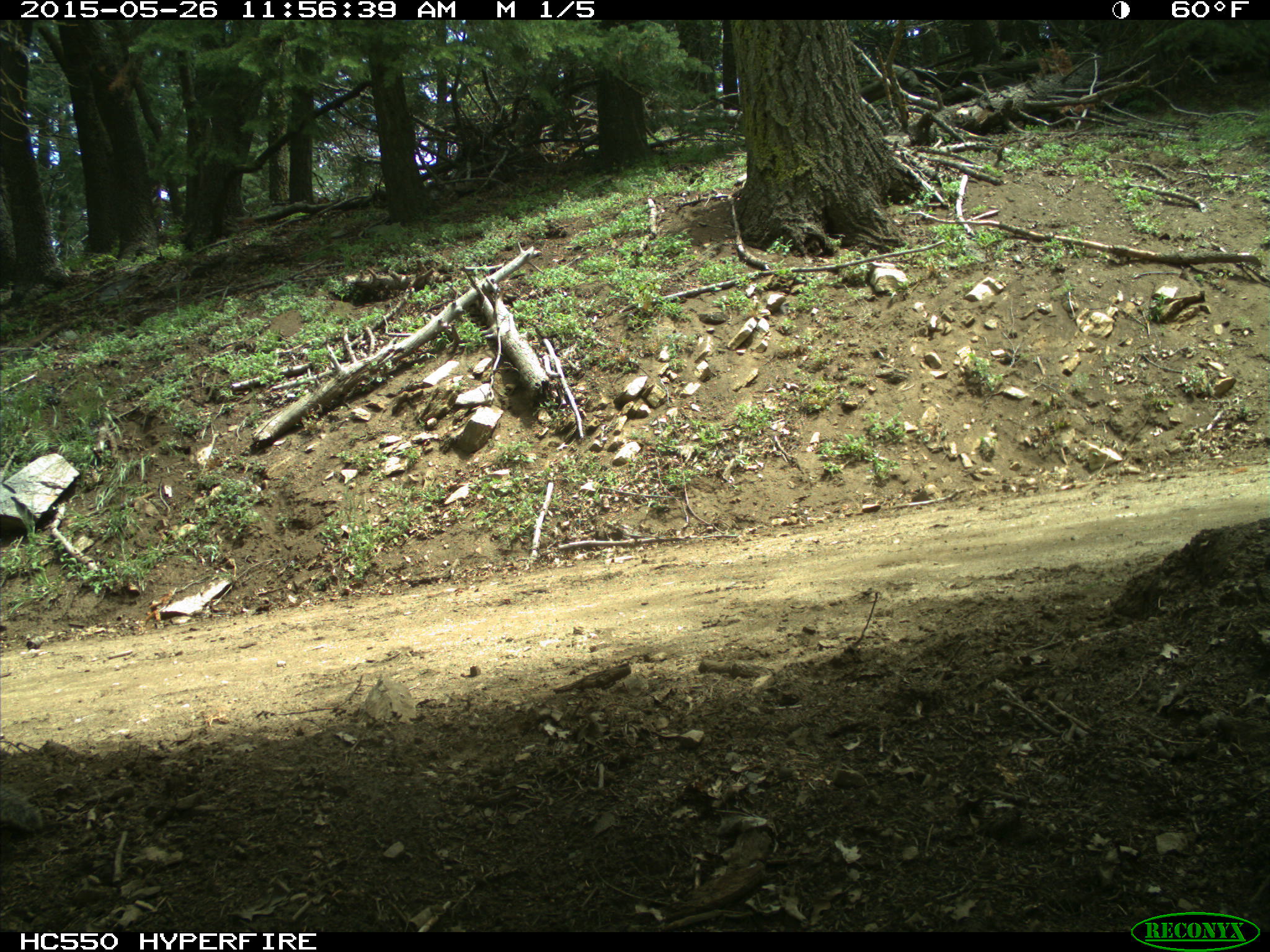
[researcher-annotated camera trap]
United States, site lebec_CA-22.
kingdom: Animalia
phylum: Chordata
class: Mammalia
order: Rodentia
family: Sciuridae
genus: Otospermophilus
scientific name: Otospermophilus beecheyi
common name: california ground squirrel